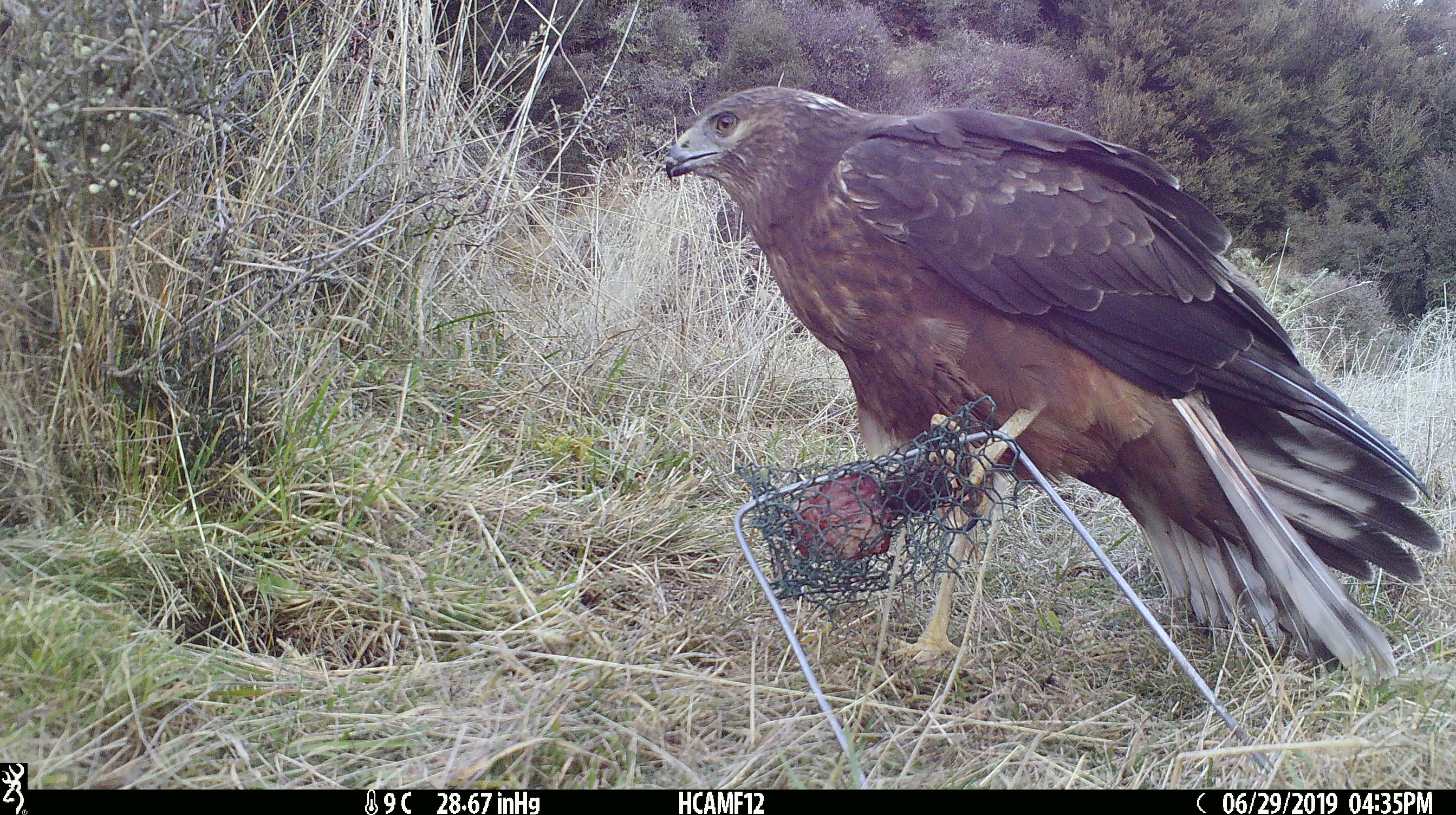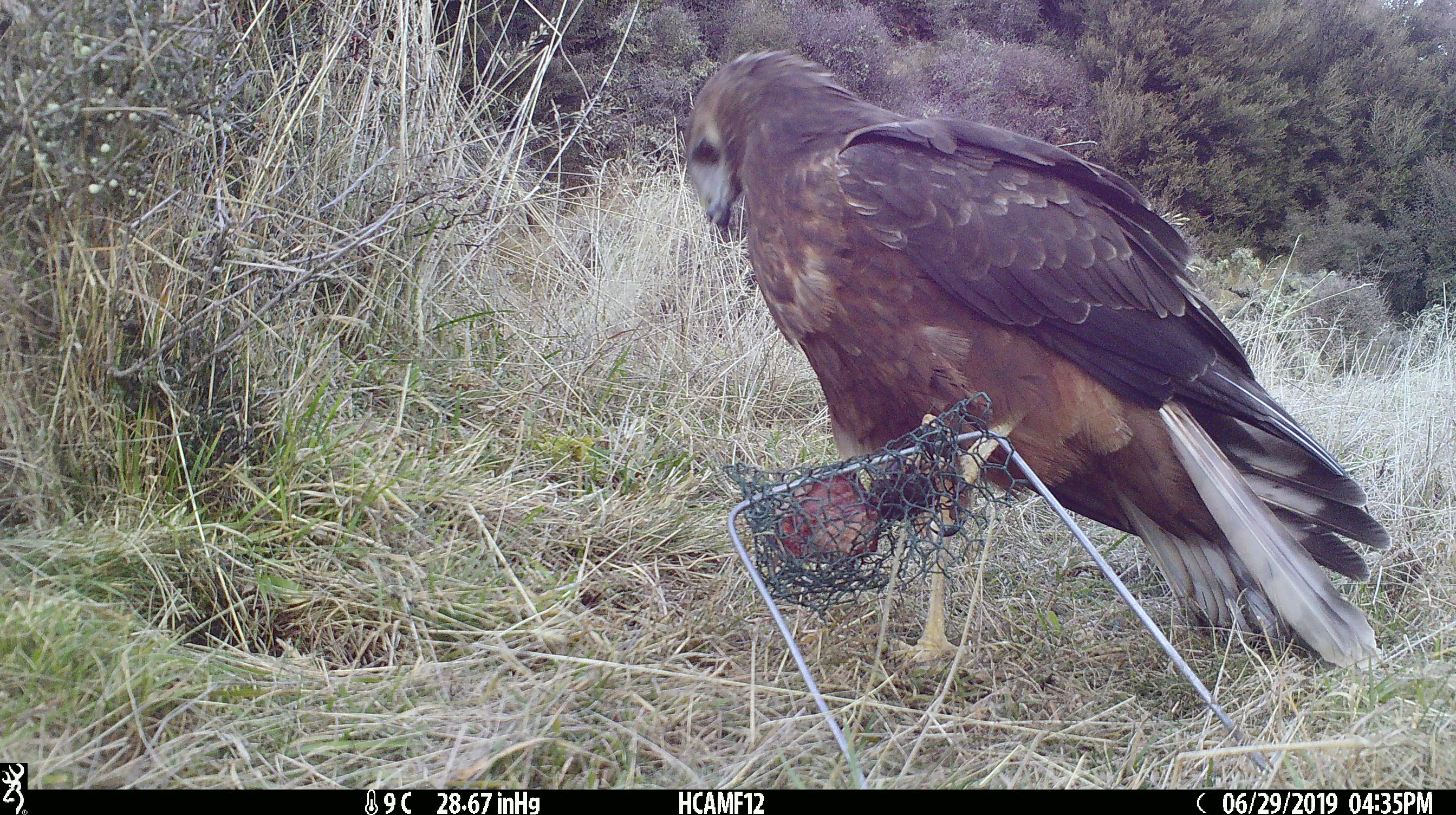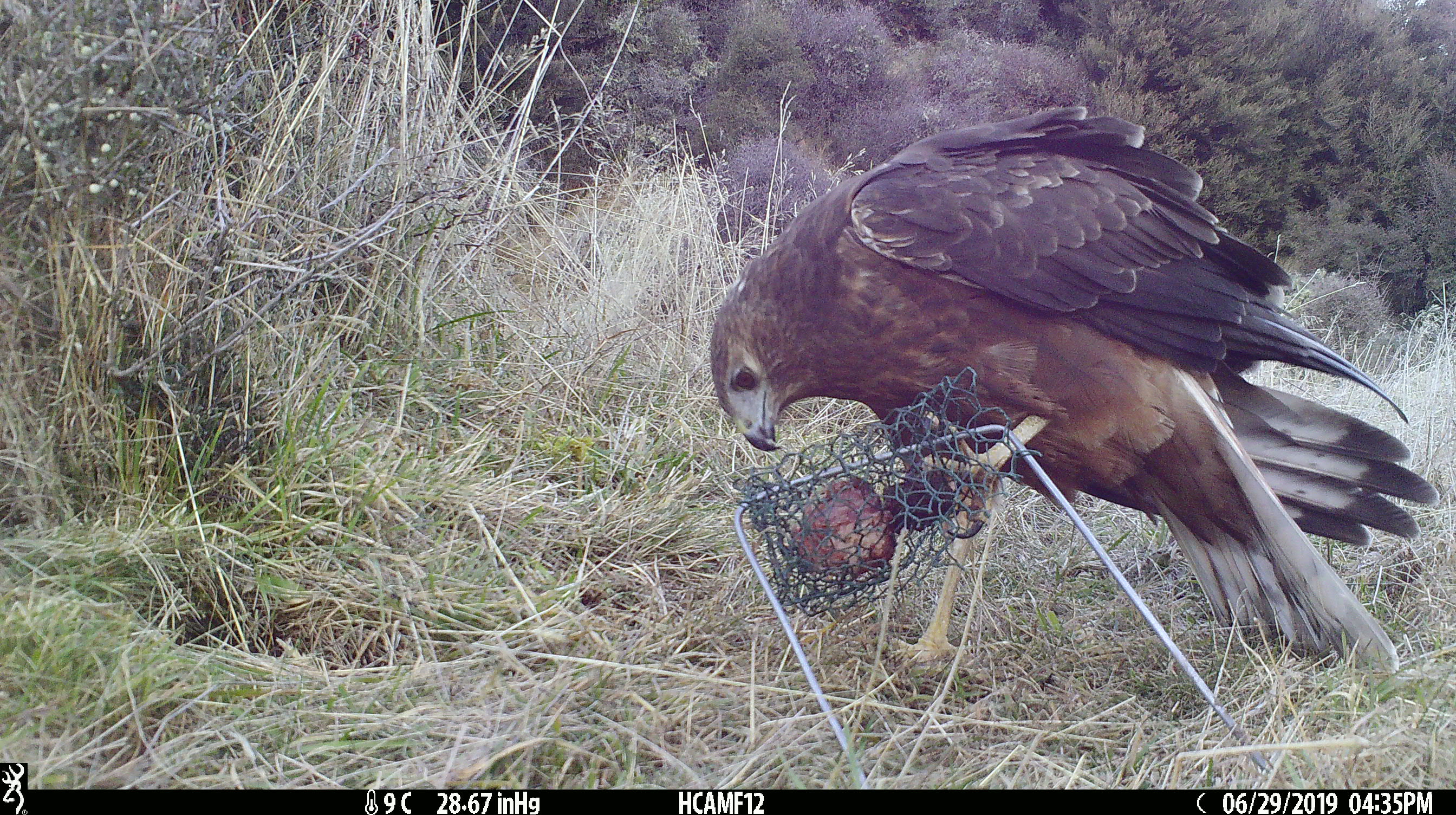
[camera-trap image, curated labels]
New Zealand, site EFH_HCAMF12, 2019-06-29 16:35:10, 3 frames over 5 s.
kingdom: Animalia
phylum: Chordata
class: Aves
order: Accipitriformes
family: Accipitridae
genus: Circus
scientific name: Circus approximans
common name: swamp harrier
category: harrier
Harrier (swamp harrier) (Circus approximans).